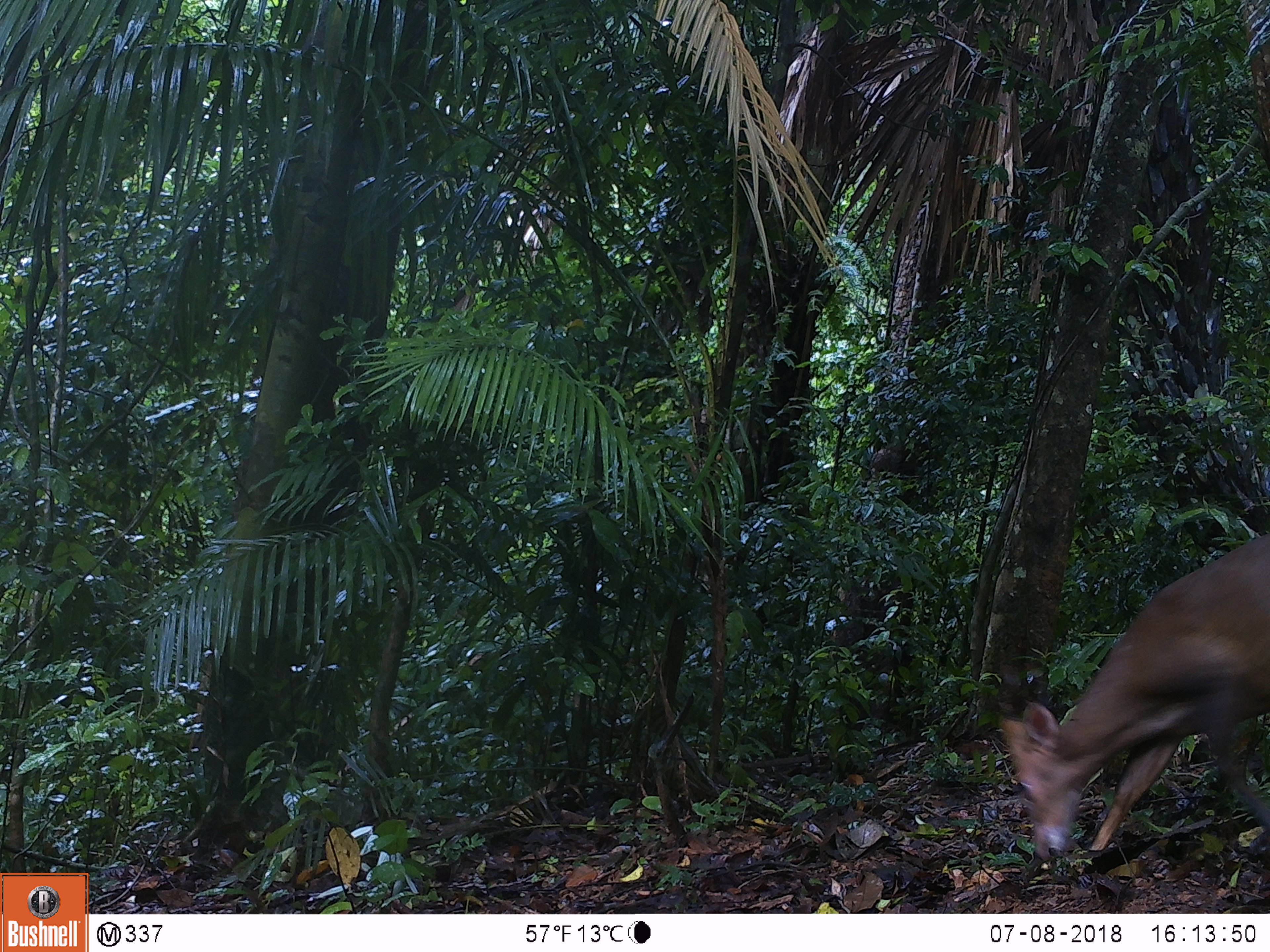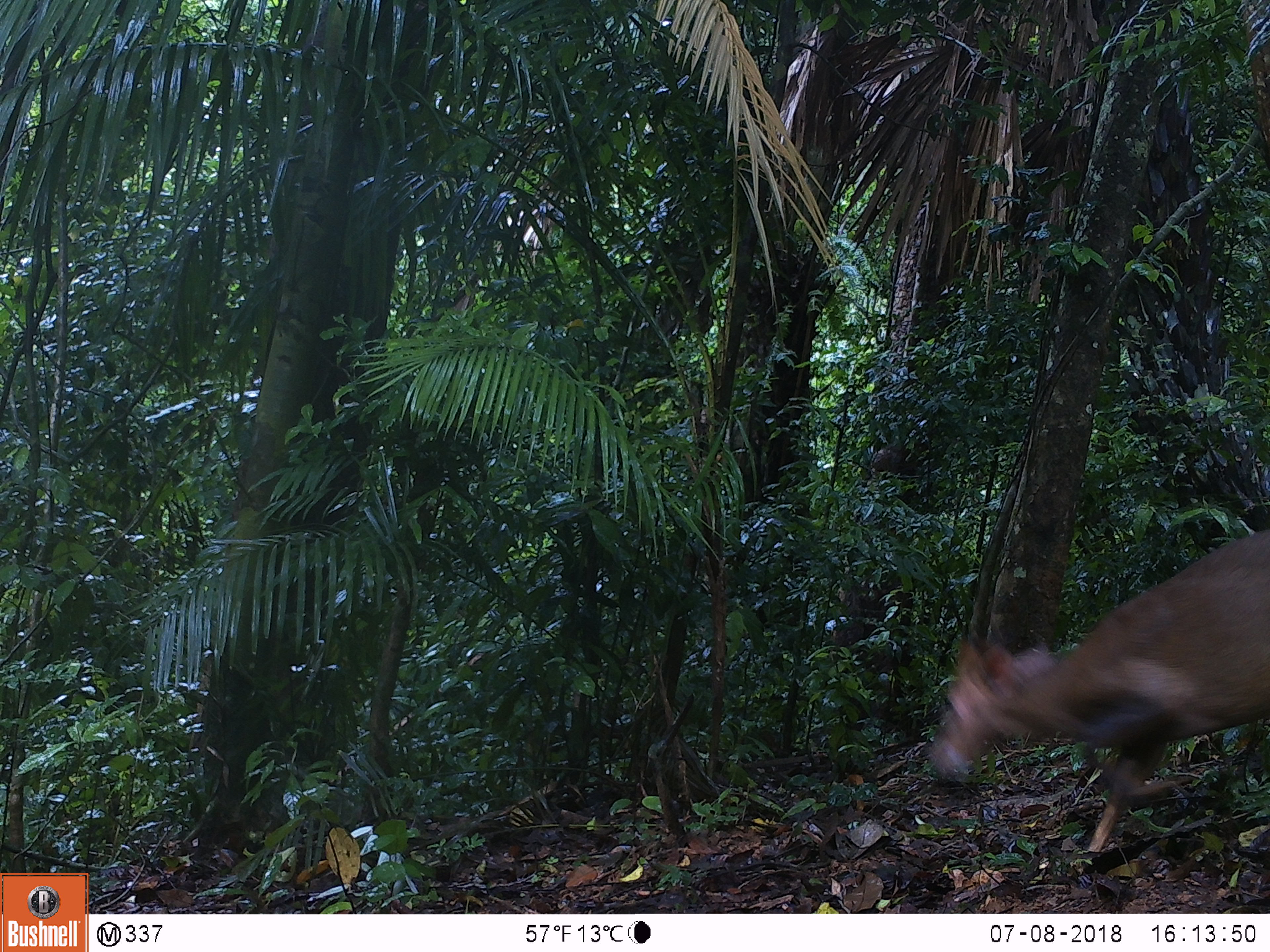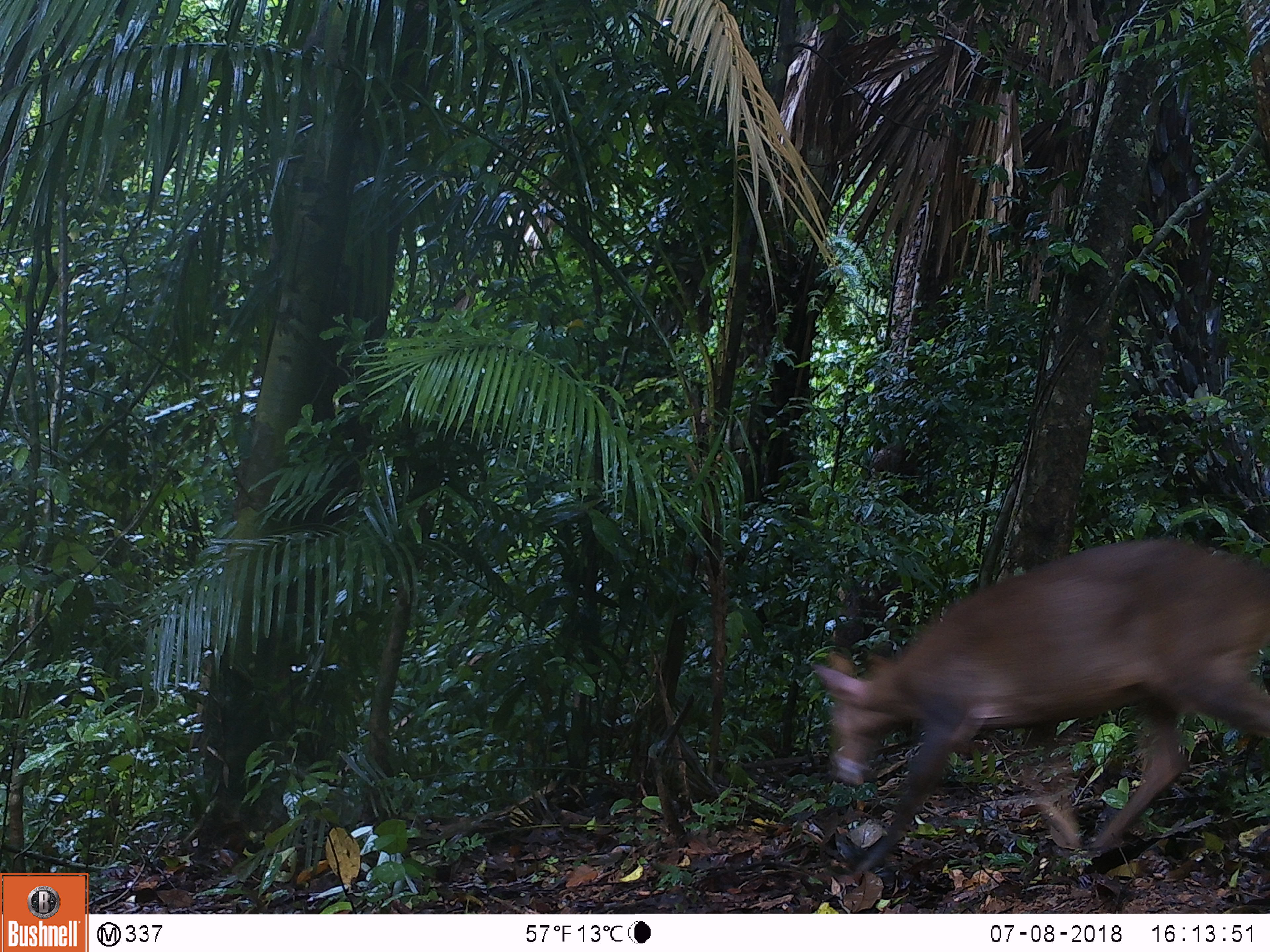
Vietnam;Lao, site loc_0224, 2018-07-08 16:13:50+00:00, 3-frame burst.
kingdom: Animalia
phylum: Chordata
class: Mammalia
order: Artiodactyla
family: Cervidae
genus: Muntiacus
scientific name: Muntiacus vuquangensis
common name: large-antlered muntjac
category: large antlered muntjac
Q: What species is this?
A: Large antlered muntjac (large-antlered muntjac) (Muntiacus vuquangensis).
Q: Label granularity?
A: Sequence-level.